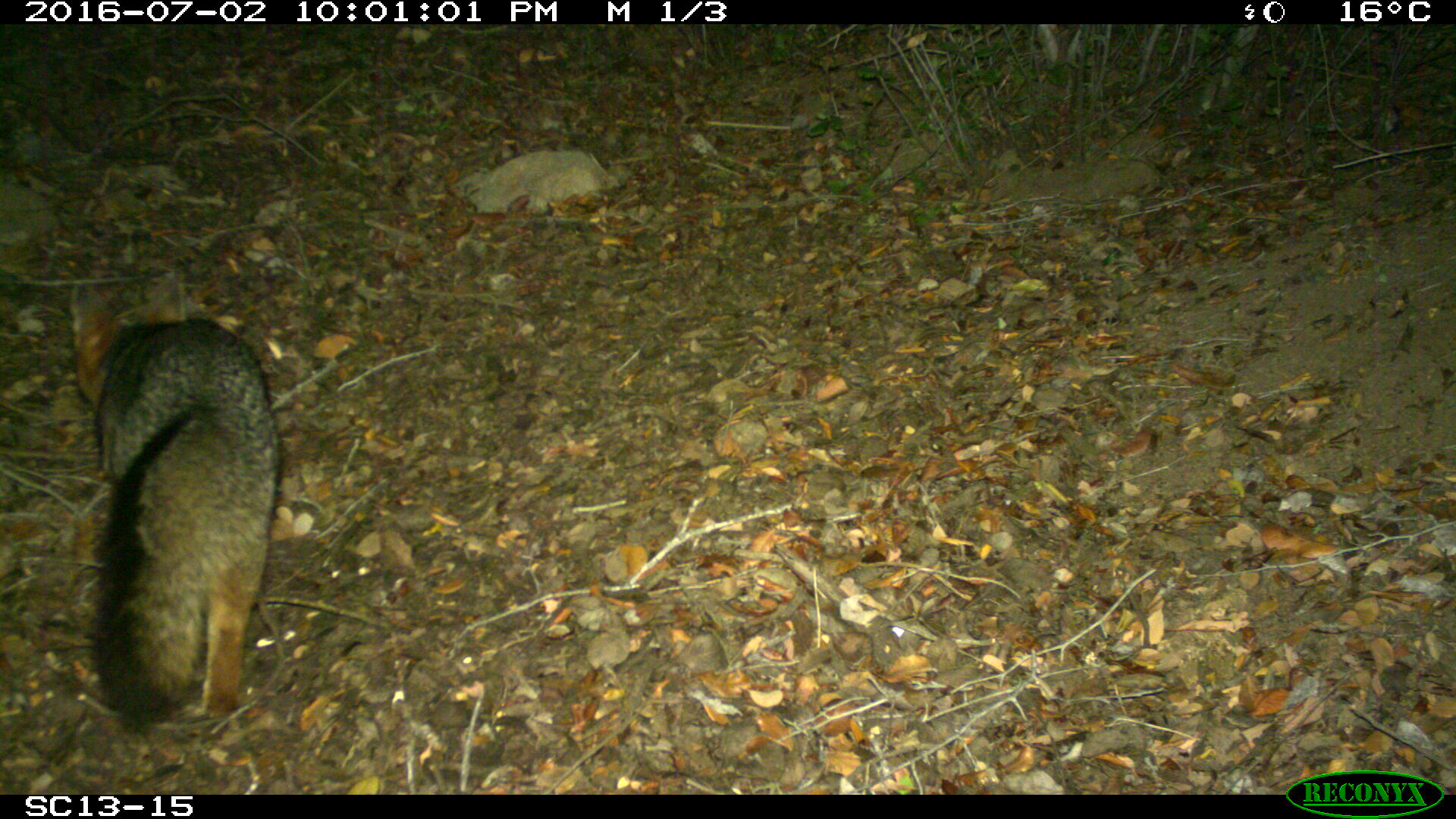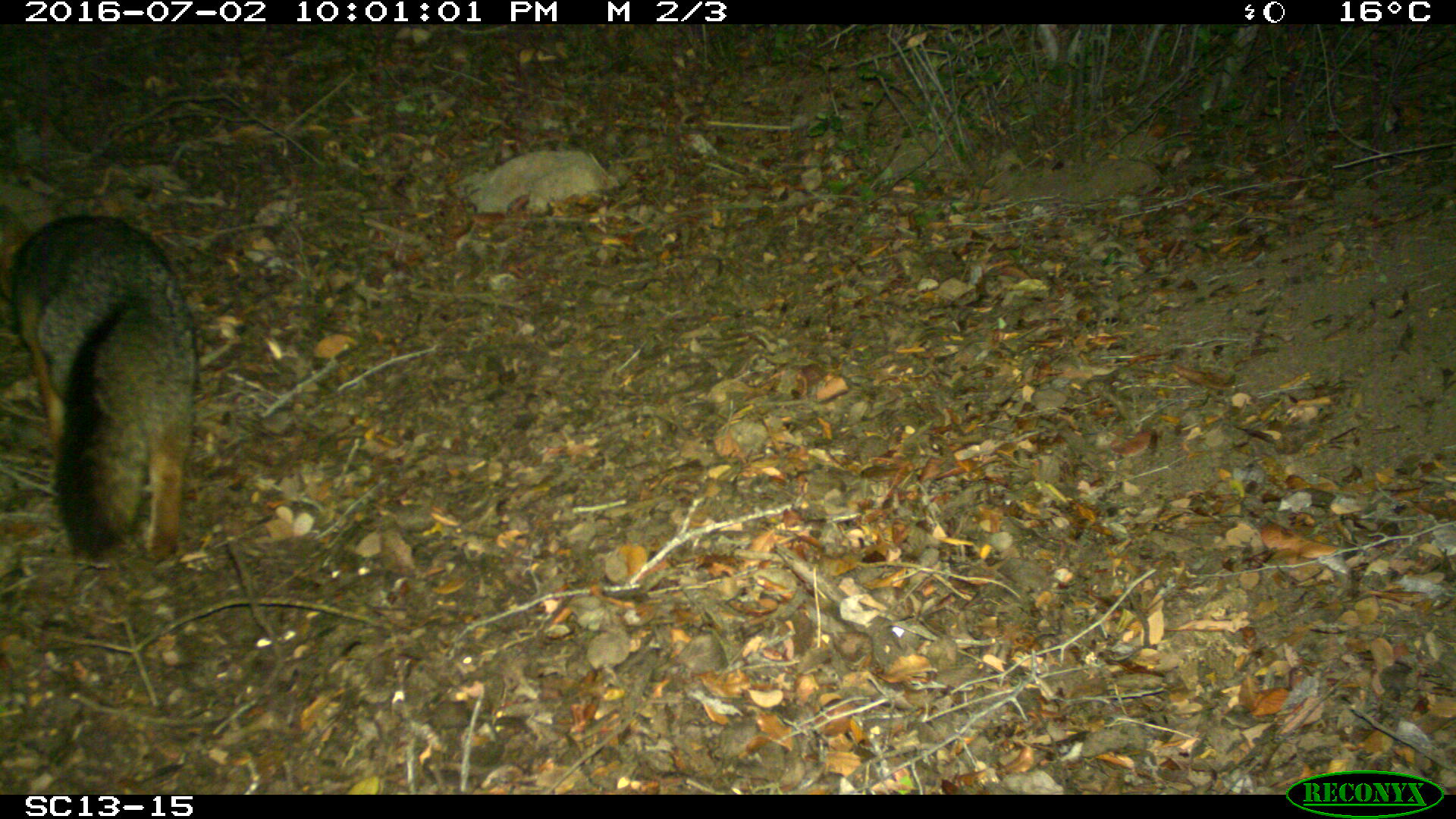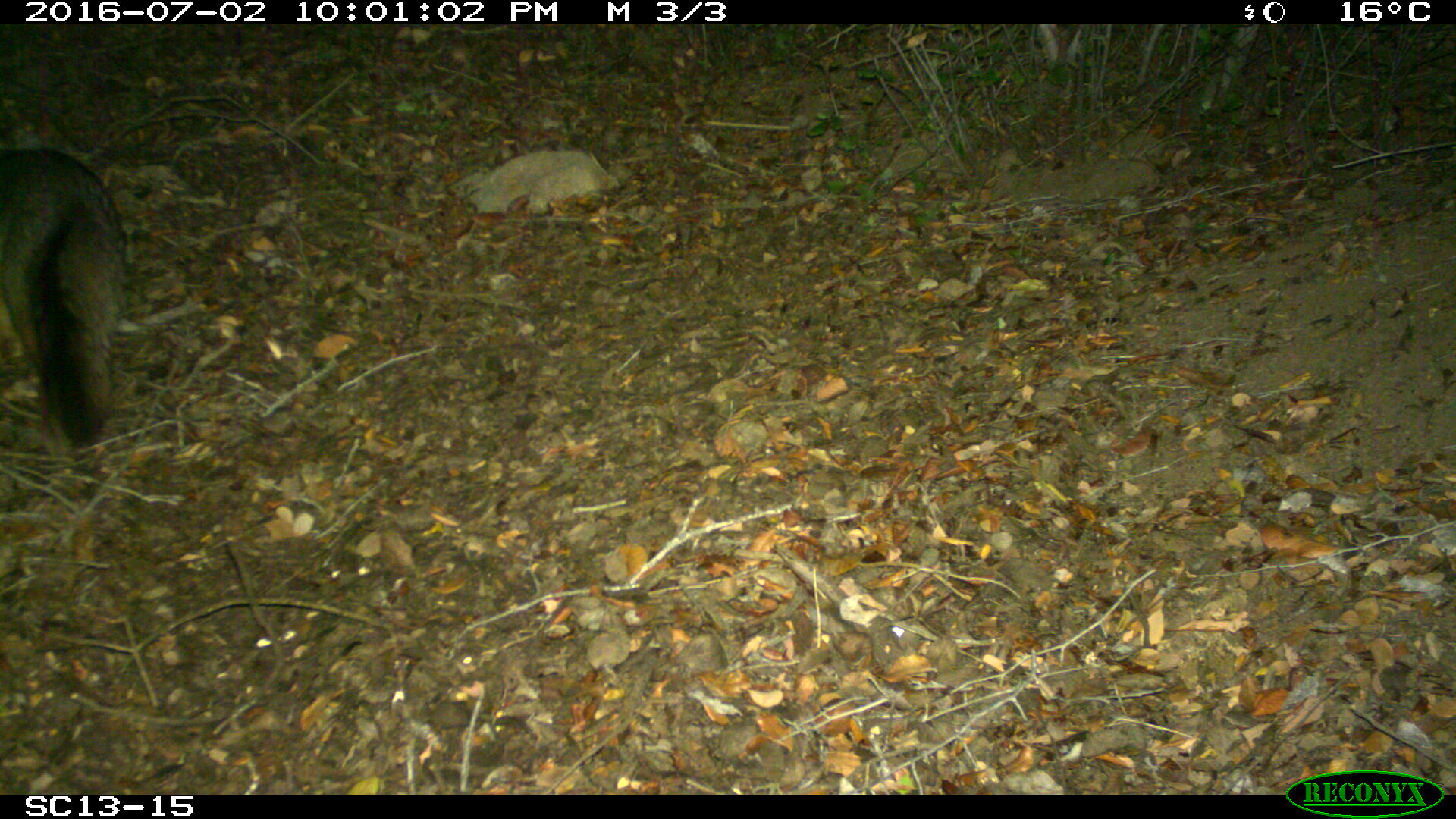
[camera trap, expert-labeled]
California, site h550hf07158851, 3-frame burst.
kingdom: Animalia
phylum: Chordata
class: Mammalia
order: Carnivora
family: Canidae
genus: Urocyon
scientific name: Urocyon littoralis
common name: island fox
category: fox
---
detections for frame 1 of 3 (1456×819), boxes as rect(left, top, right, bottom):
fox: rect(72, 271, 280, 733)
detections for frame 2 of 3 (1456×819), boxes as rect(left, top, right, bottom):
fox: rect(0, 215, 197, 562)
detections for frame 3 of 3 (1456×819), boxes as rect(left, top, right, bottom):
fox: rect(0, 147, 129, 449)